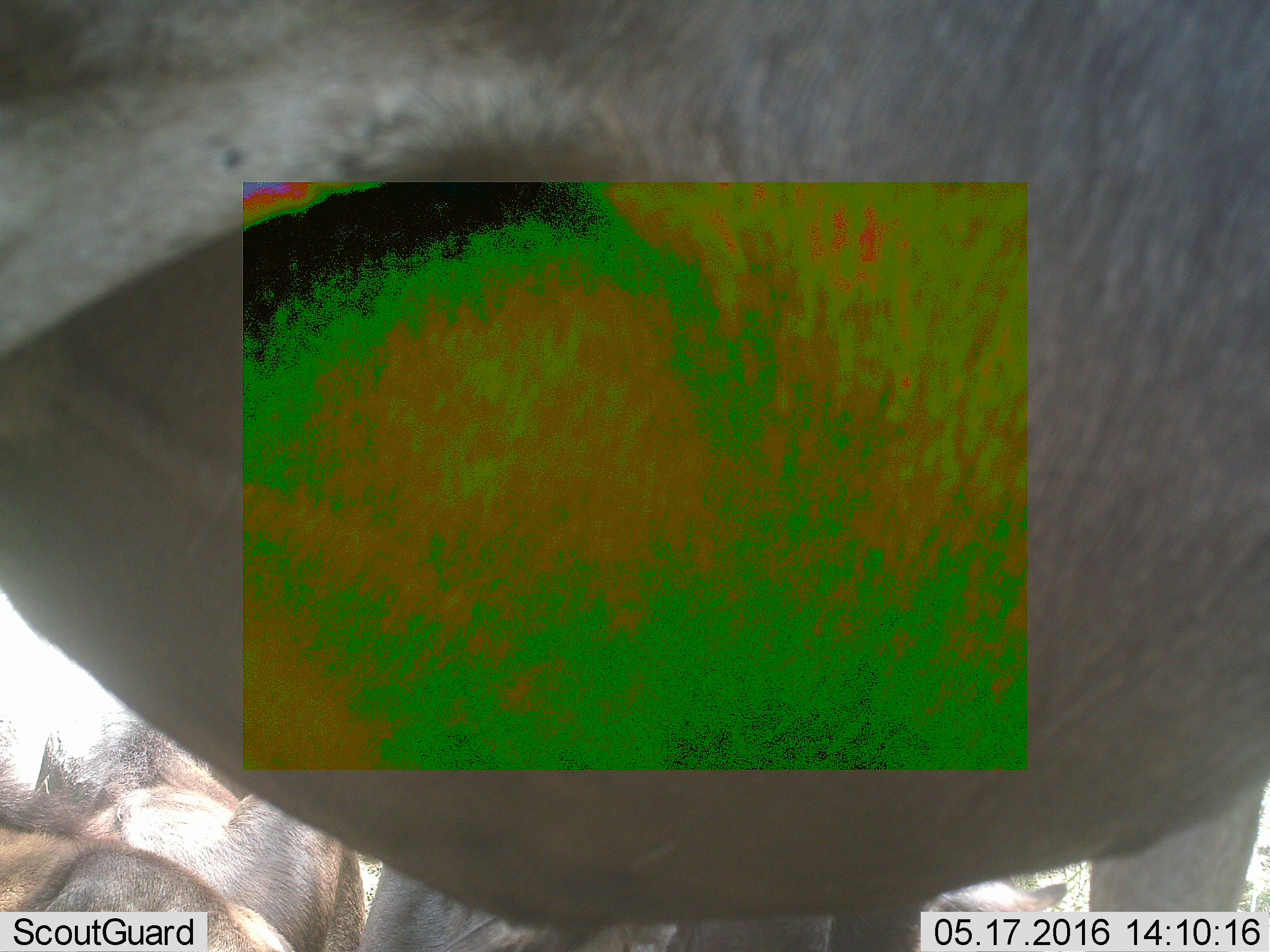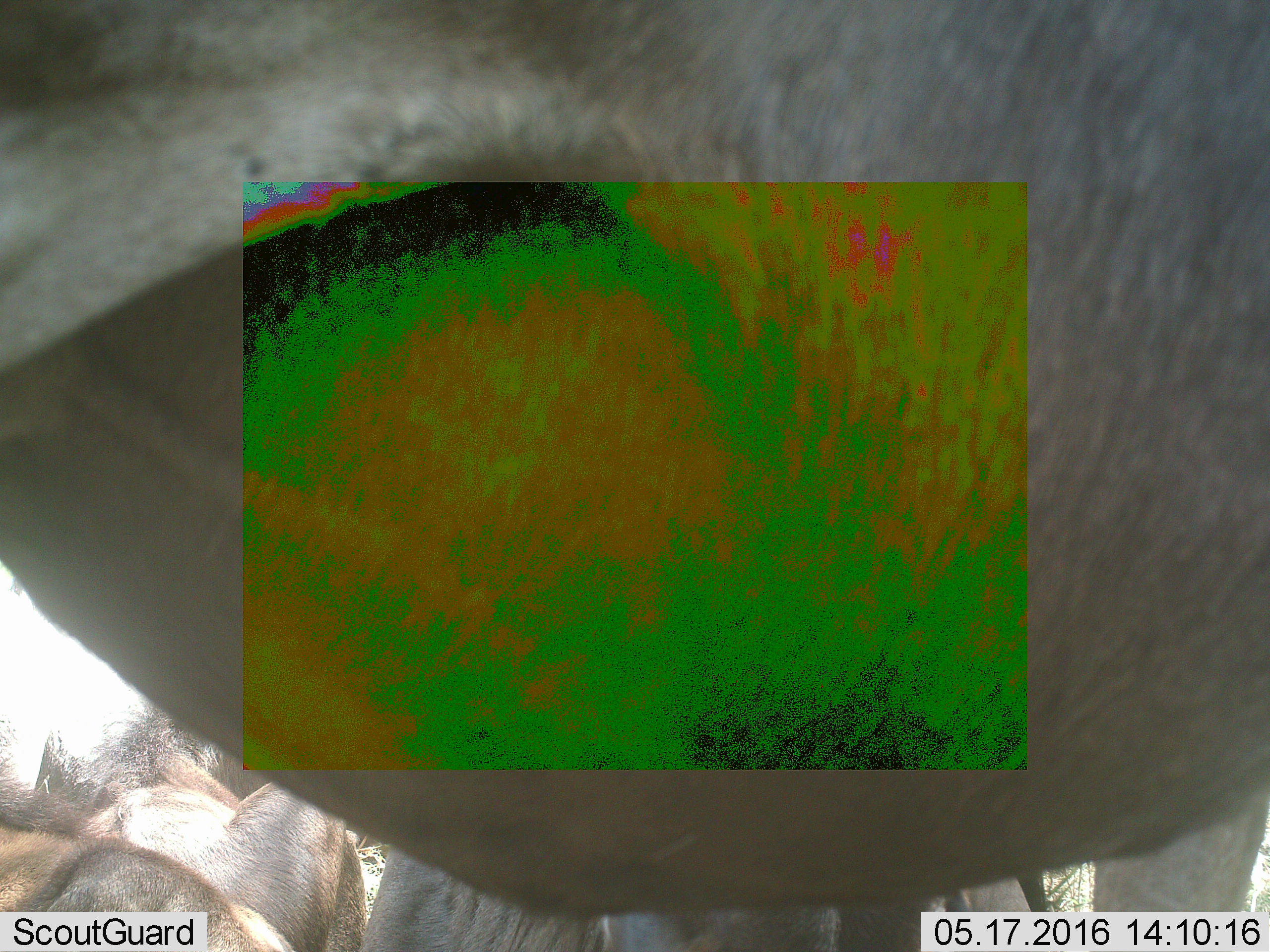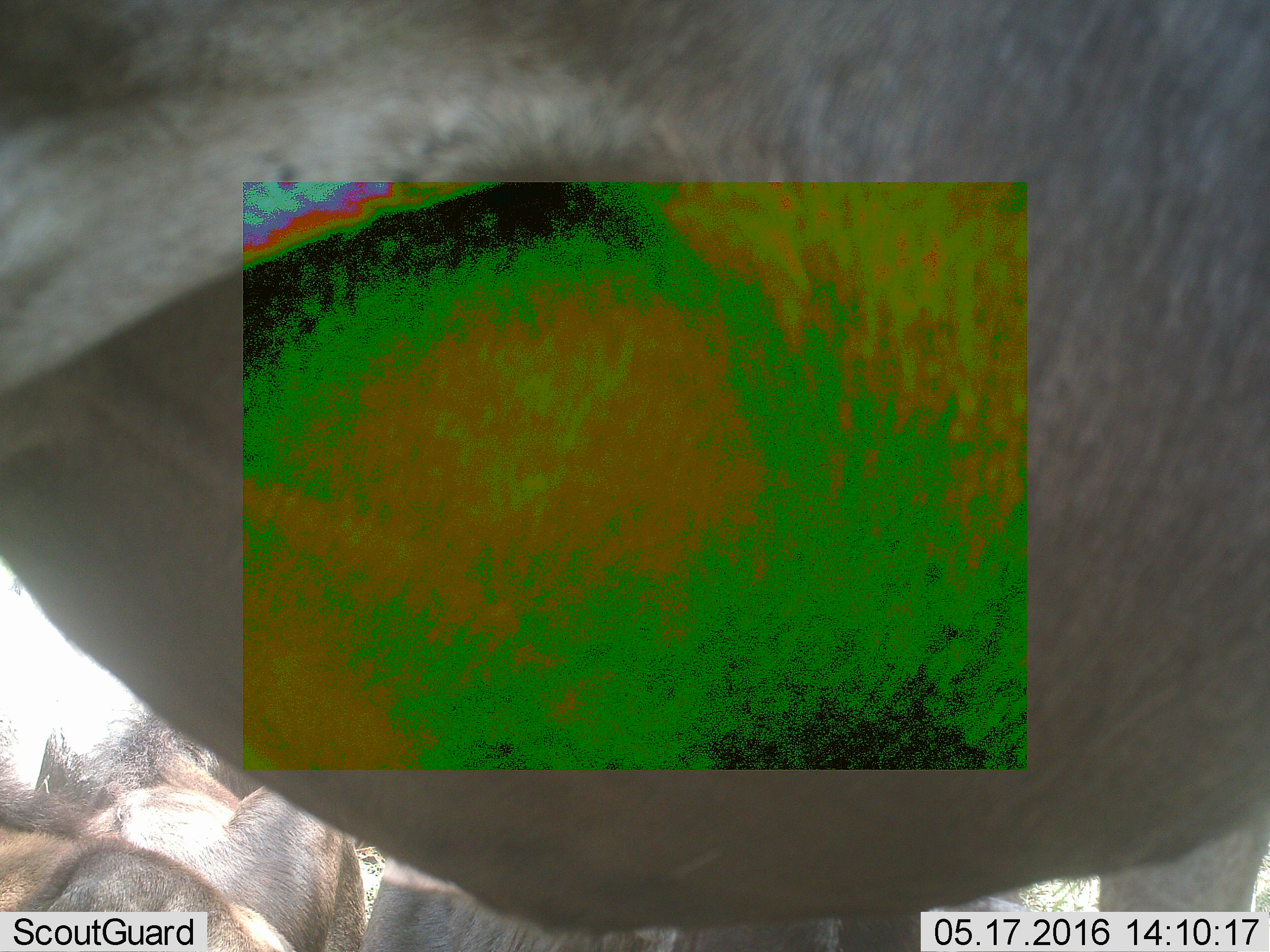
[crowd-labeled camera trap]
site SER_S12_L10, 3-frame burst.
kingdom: Animalia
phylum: Chordata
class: Mammalia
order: Artiodactyla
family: Bovidae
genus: Connochaetes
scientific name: Connochaetes taurinus taurinus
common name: blue wildebeest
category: wildebeestblue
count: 6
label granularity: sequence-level